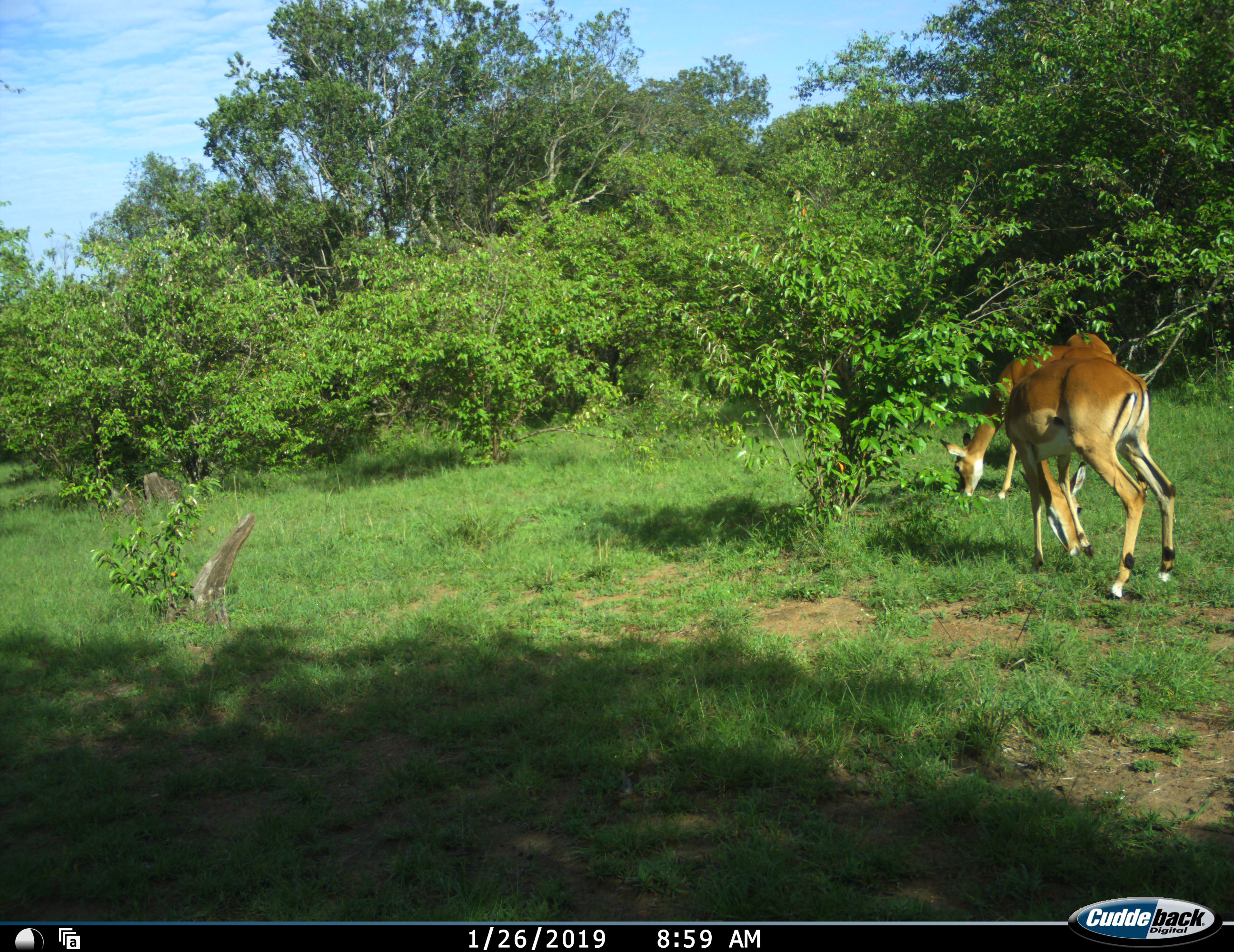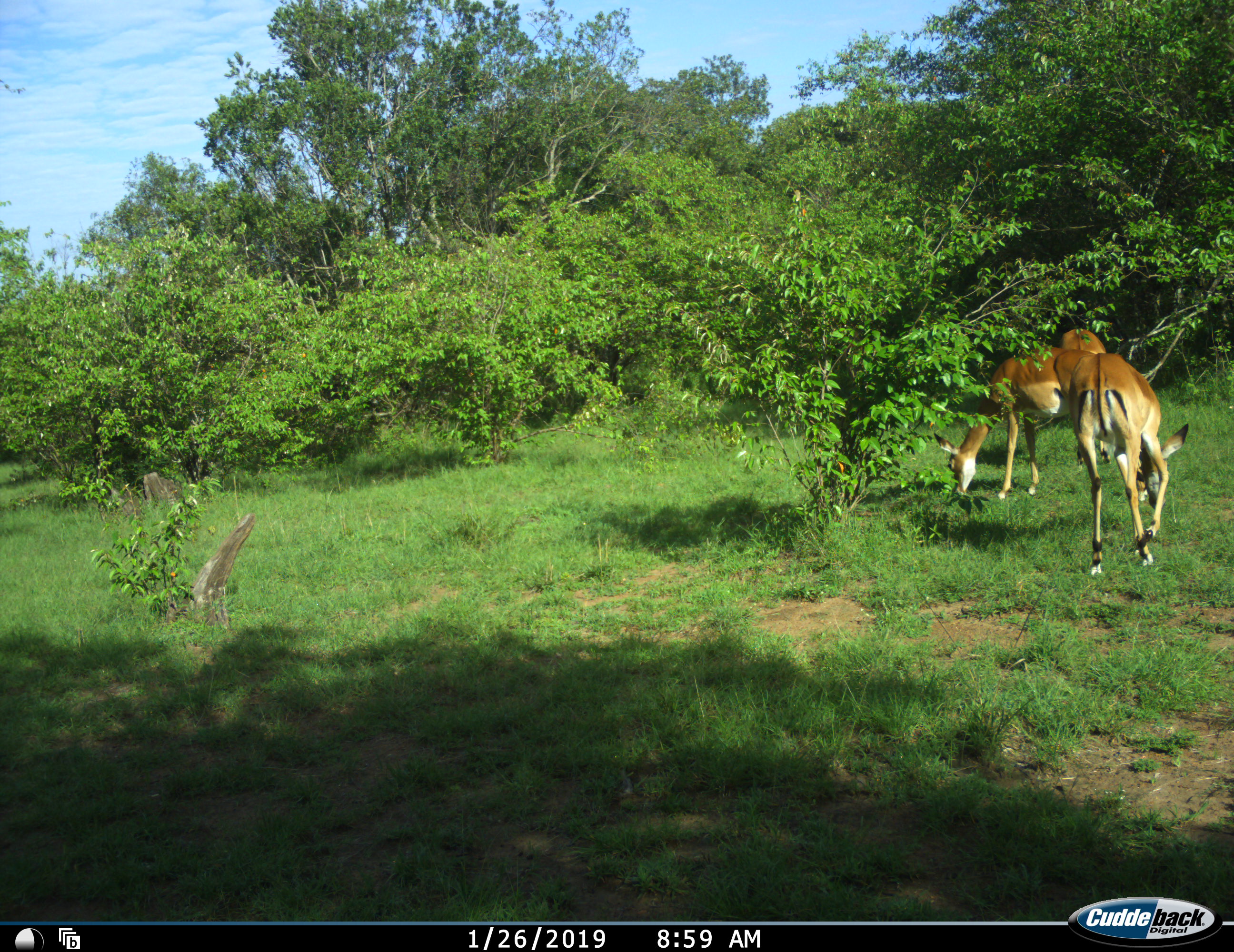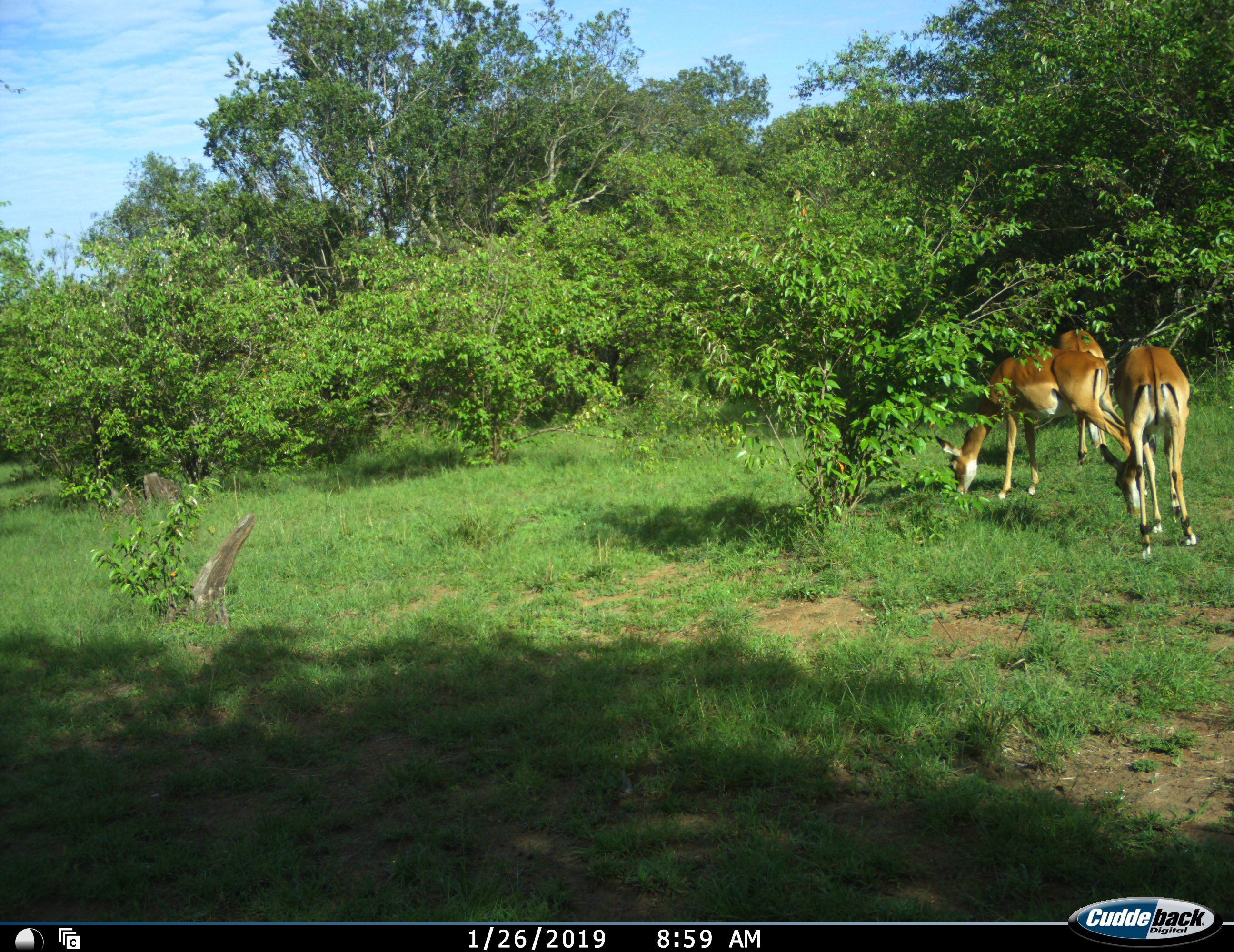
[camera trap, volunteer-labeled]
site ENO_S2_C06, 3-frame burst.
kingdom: Animalia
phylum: Chordata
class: Mammalia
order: Artiodactyla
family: Bovidae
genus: Aepyceros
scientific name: Aepyceros melampus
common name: impala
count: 3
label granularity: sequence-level